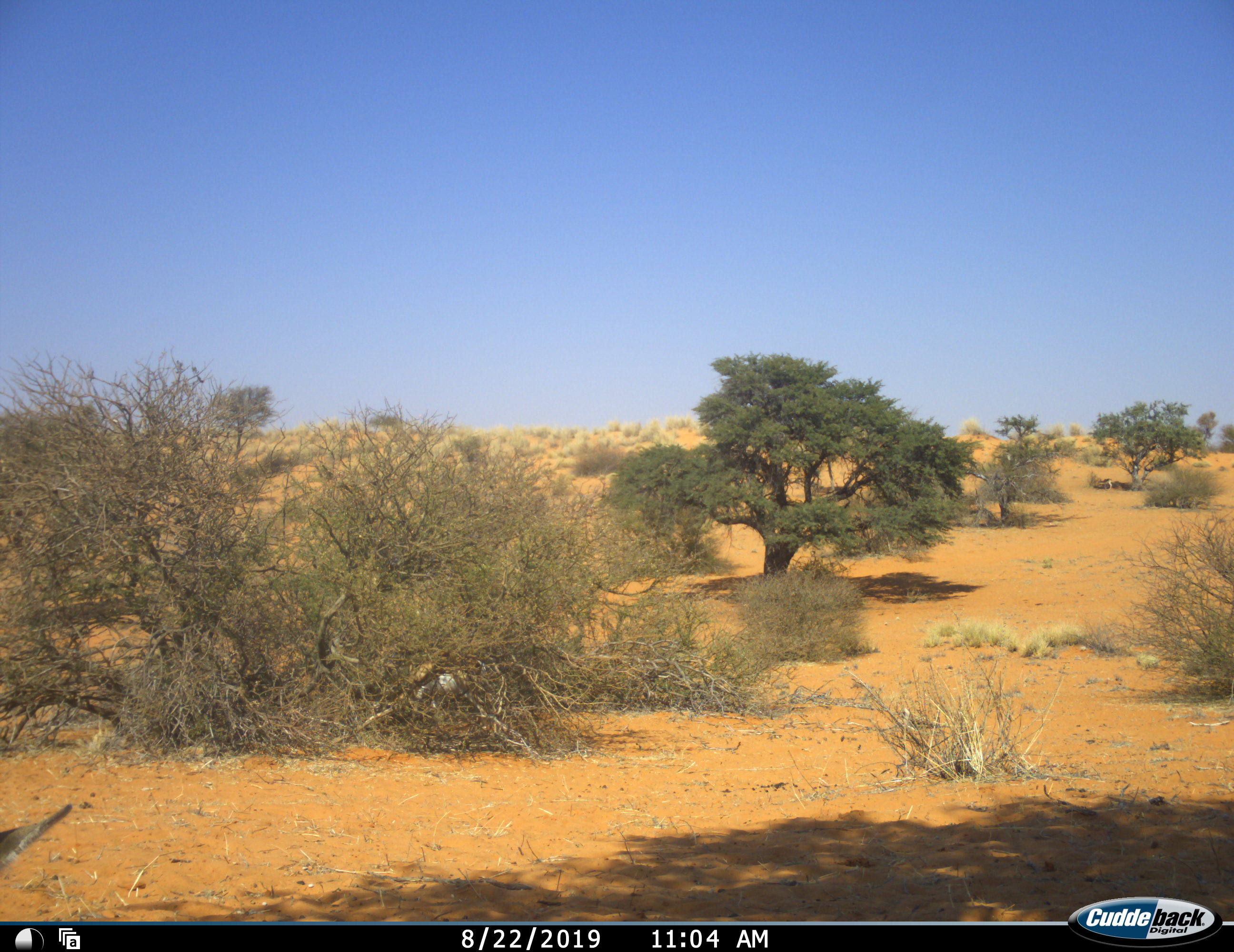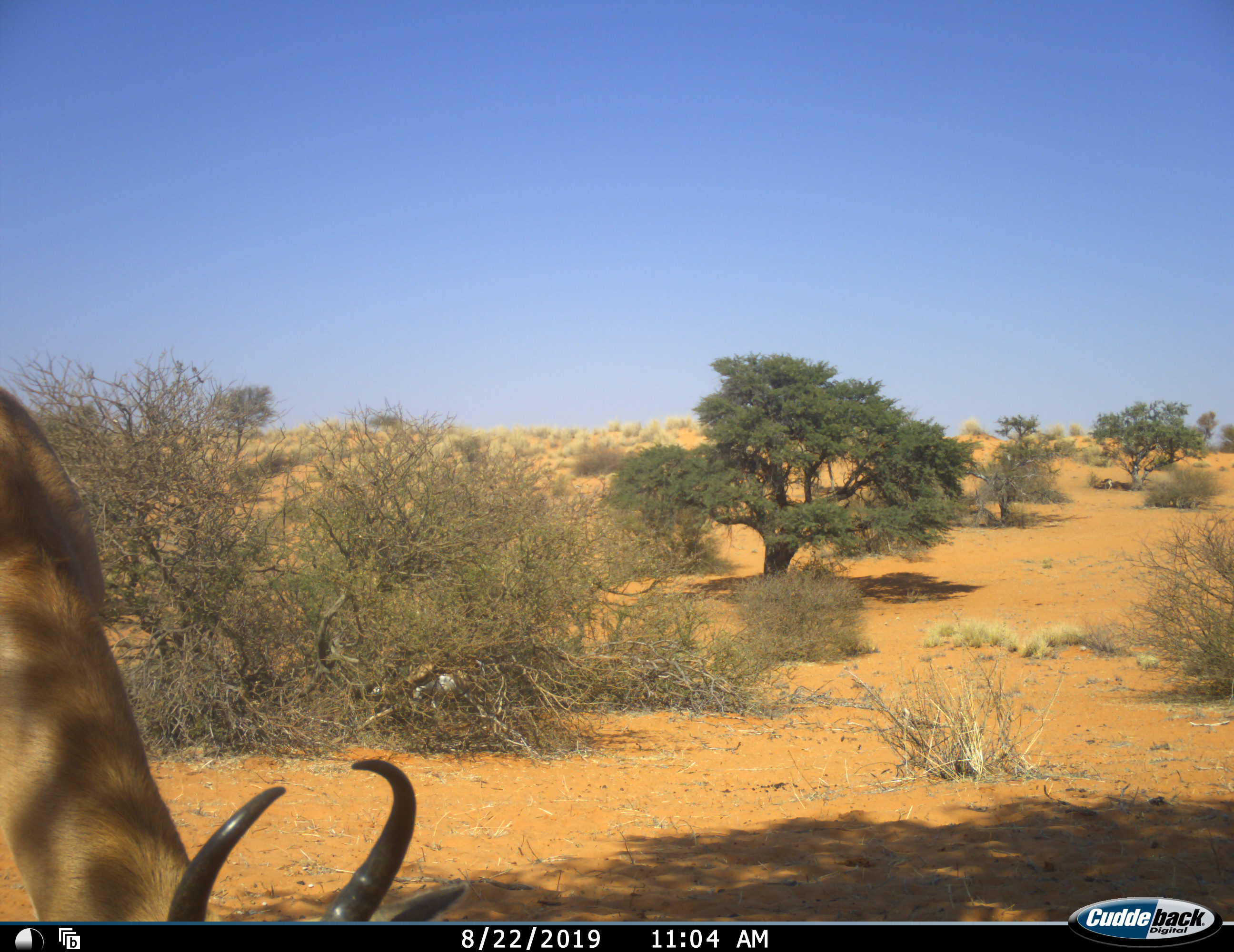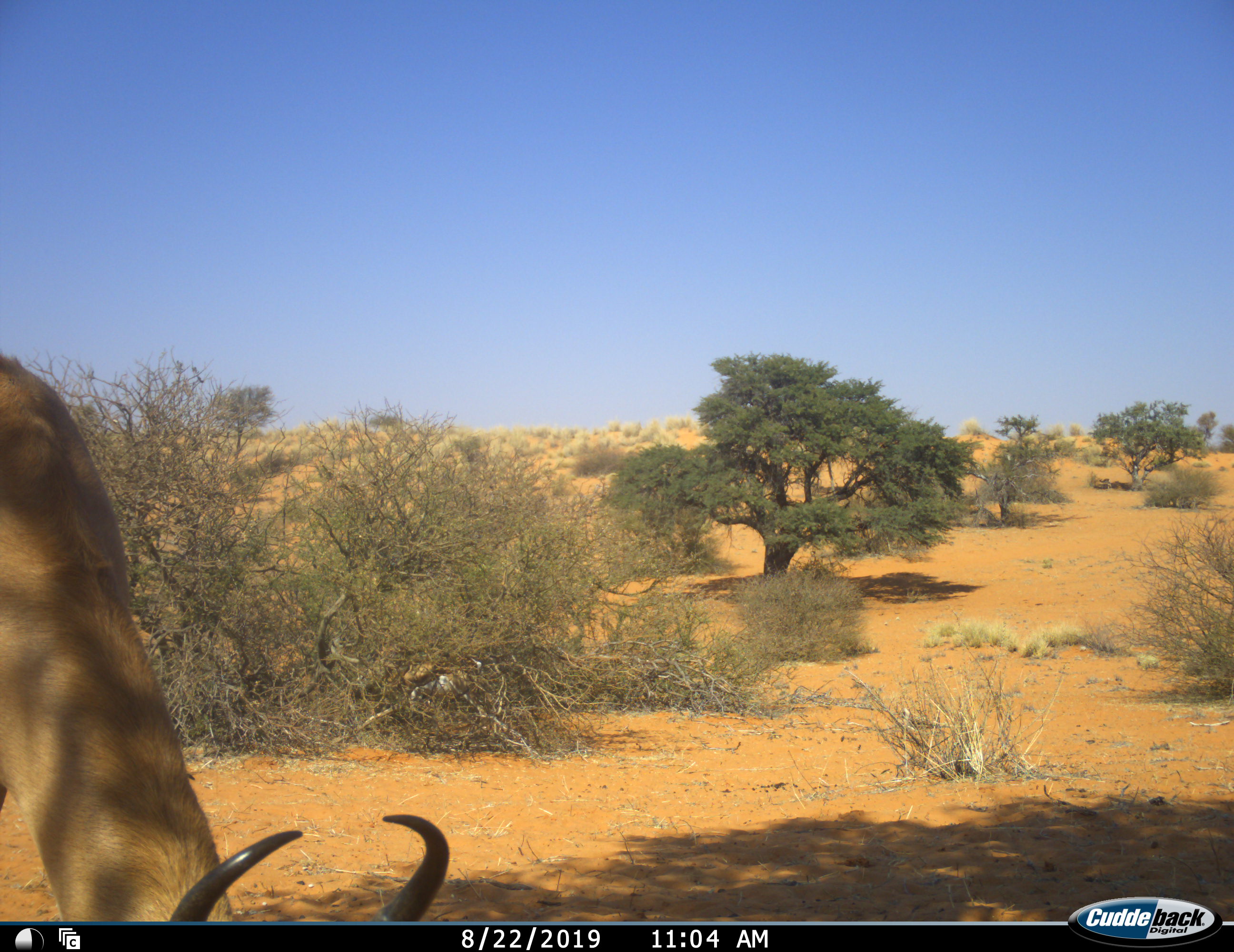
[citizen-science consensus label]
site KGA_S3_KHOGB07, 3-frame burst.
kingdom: Animalia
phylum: Chordata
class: Mammalia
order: Artiodactyla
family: Bovidae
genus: Antidorcas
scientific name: Antidorcas marsupialis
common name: springbok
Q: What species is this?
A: Springbok (Antidorcas marsupialis).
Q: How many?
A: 1.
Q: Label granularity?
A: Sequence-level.